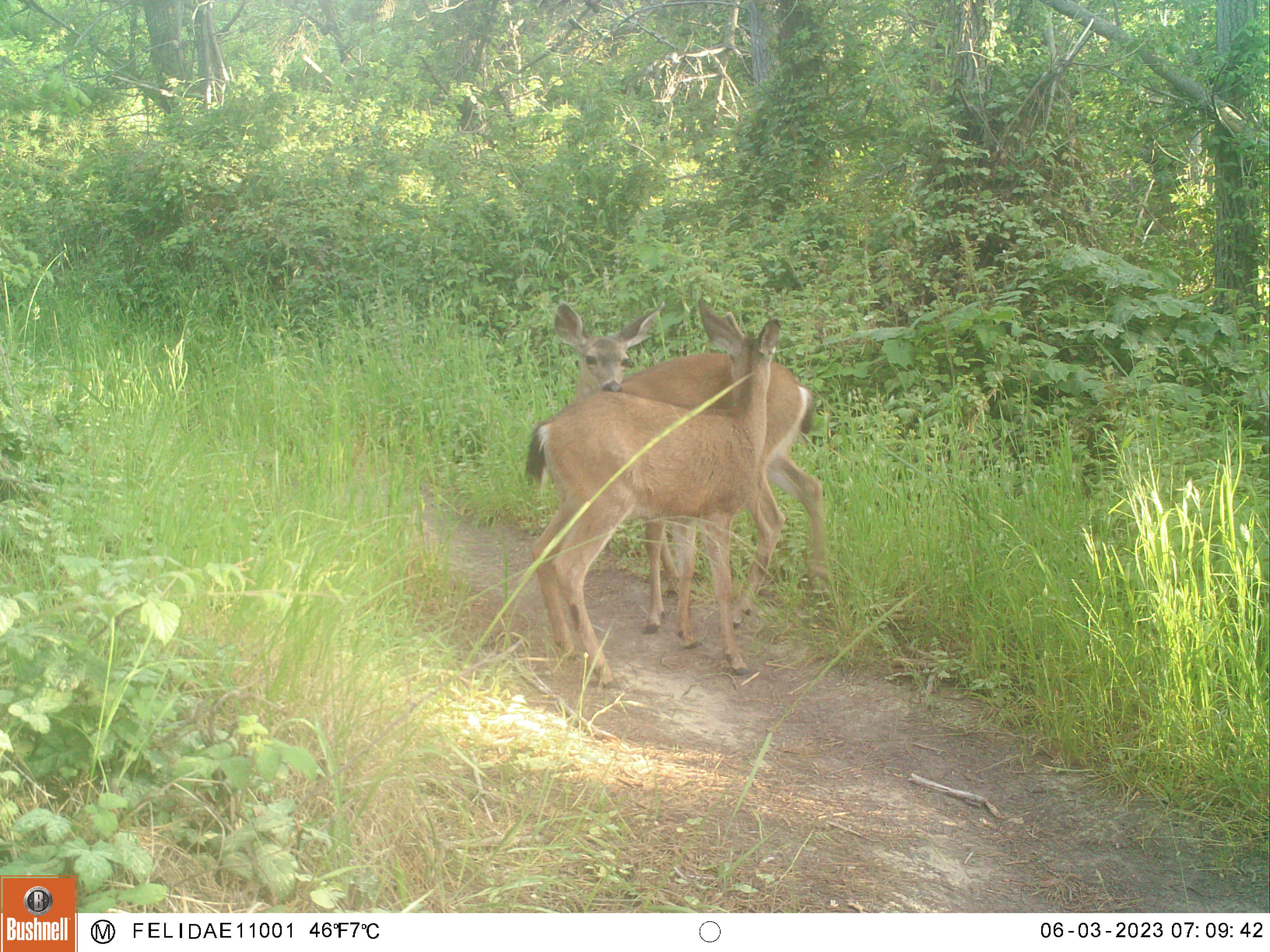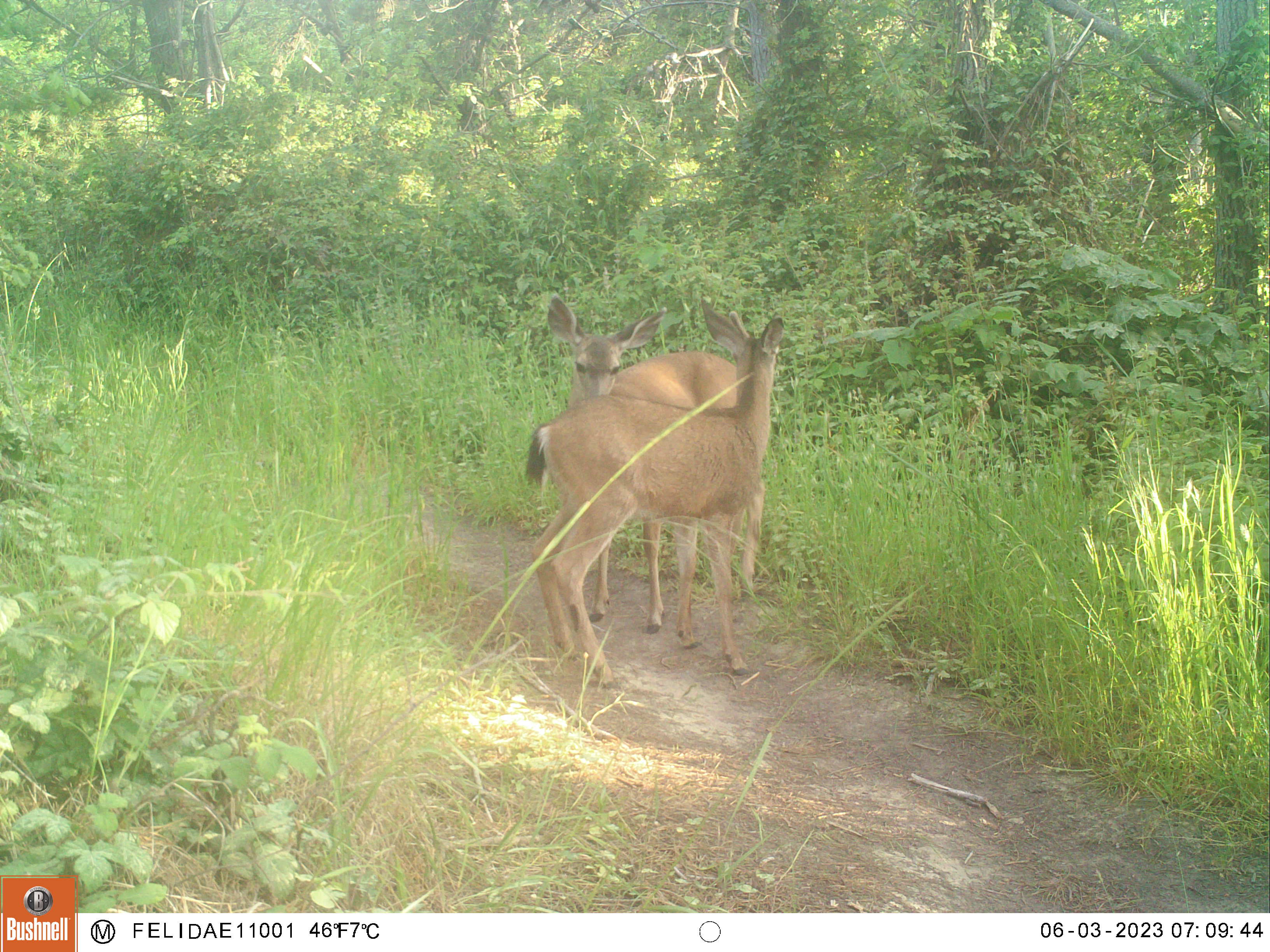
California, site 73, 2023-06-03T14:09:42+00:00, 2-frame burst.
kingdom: Animalia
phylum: Chordata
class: Mammalia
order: Artiodactyla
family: Cervidae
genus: Odocoileus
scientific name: Odocoileus hemionus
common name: mule deer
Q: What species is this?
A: Mule deer (Odocoileus hemionus).